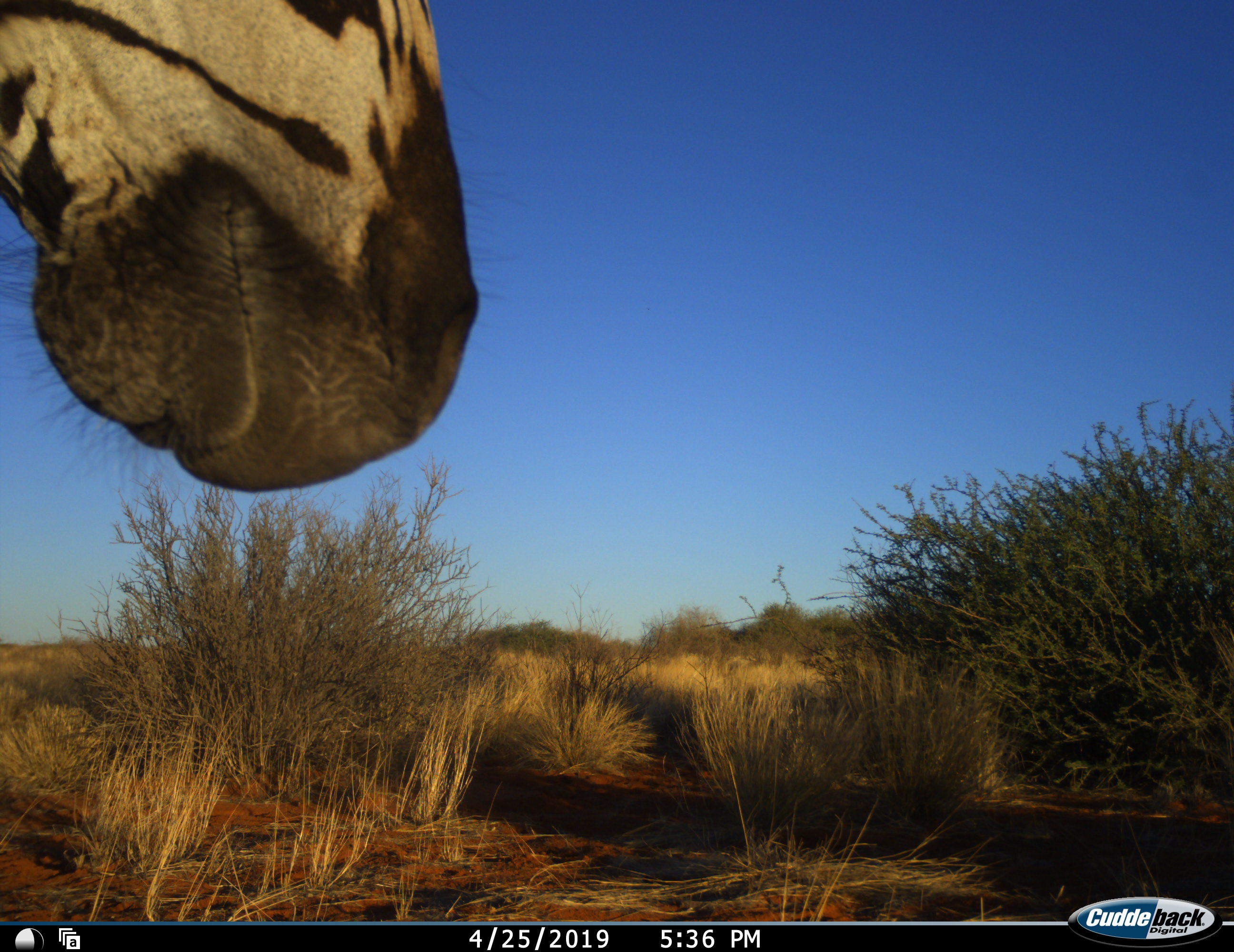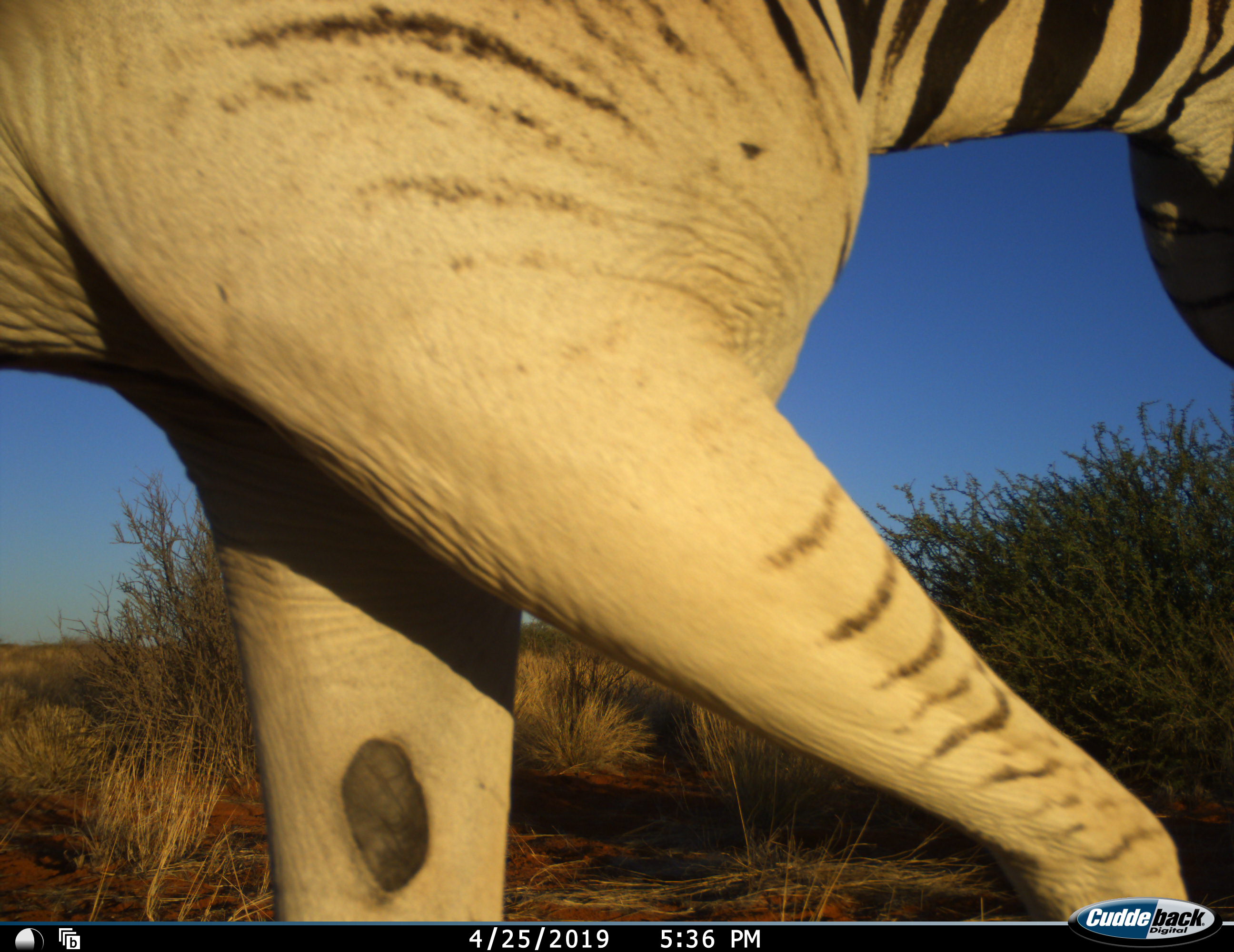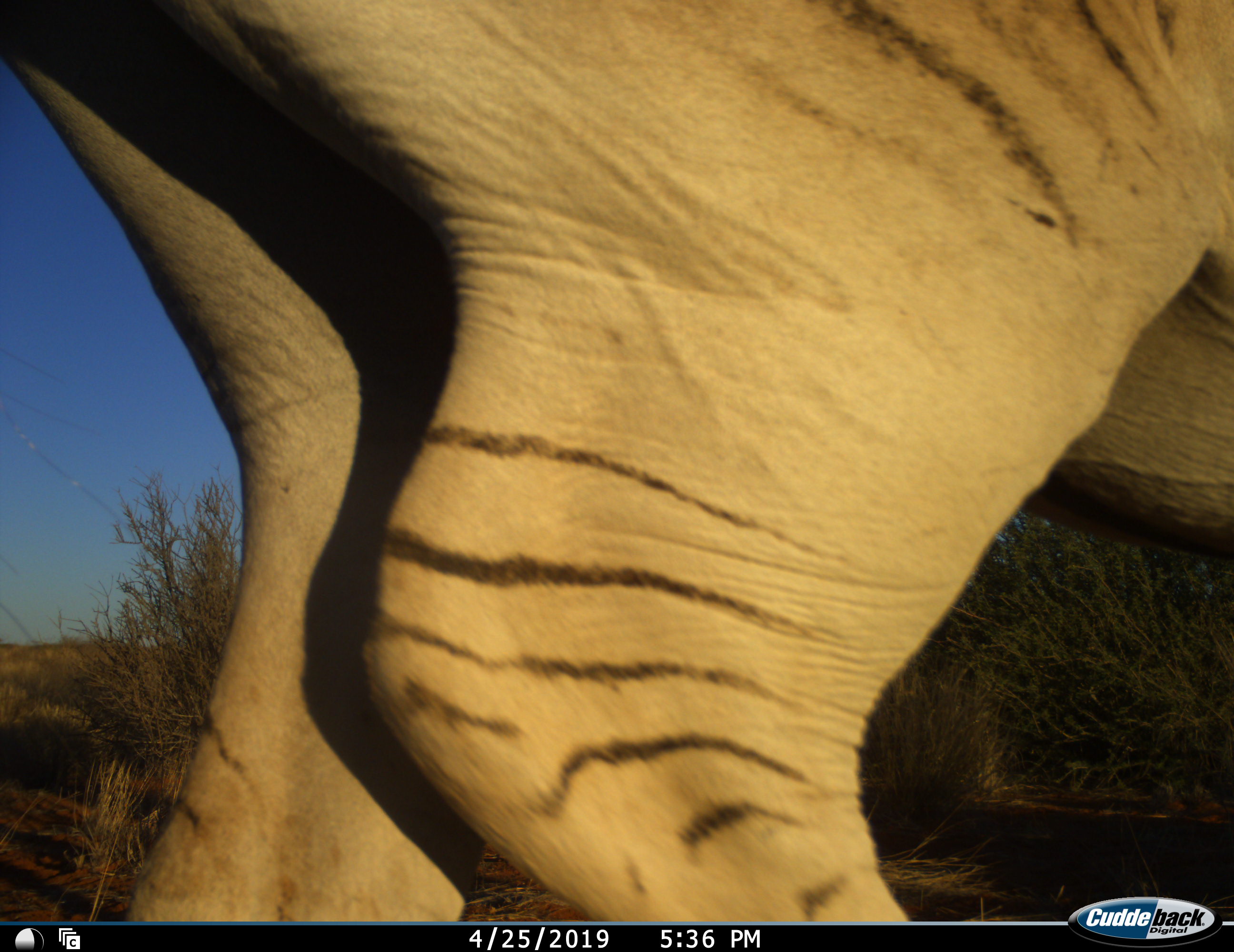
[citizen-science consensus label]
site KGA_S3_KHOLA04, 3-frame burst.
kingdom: Animalia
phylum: Chordata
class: Mammalia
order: Perissodactyla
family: Equidae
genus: Equus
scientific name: Equus quagga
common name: plains zebra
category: zebraplains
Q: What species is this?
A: Zebraplains (plains zebra) (Equus quagga).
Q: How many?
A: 1.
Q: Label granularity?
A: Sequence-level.